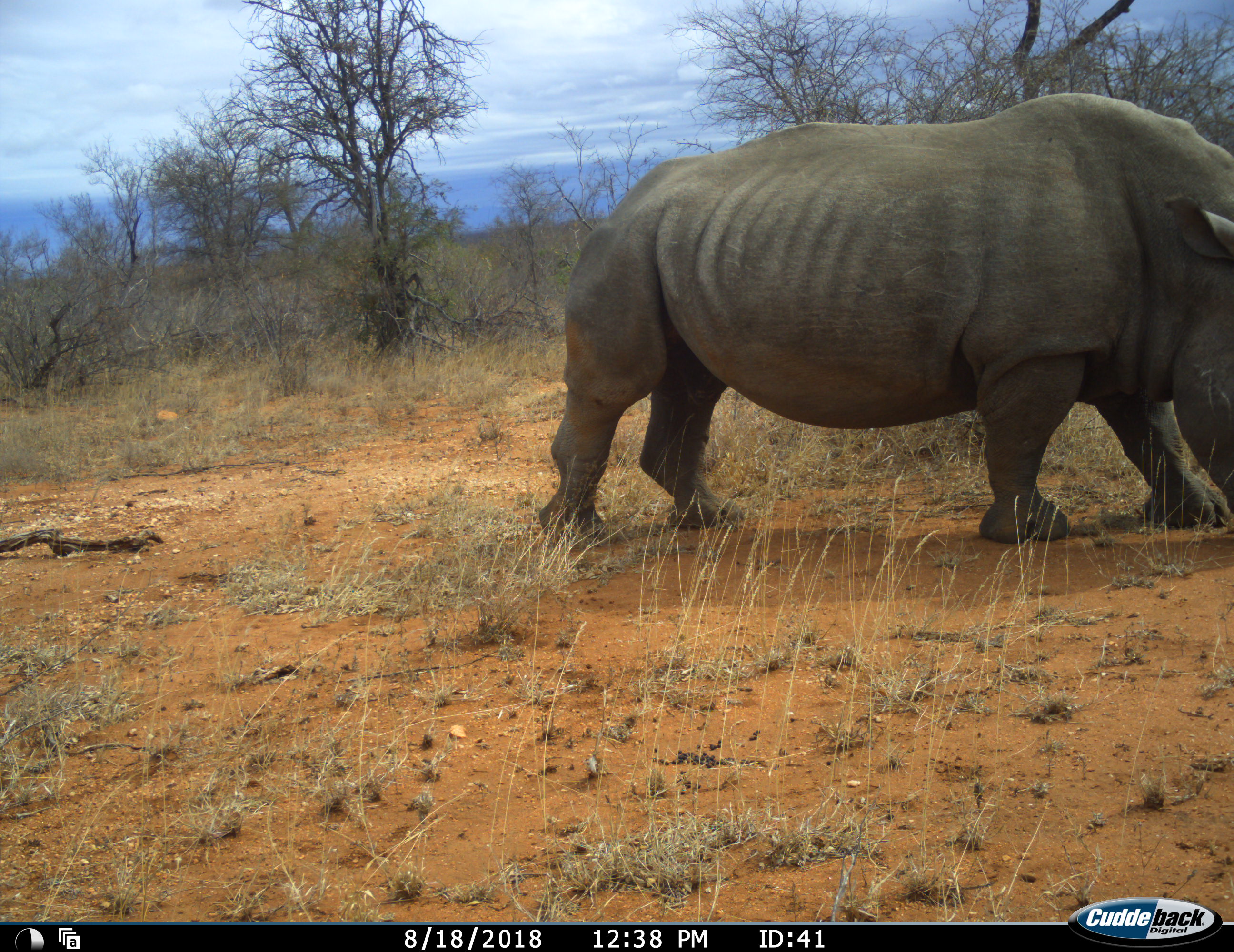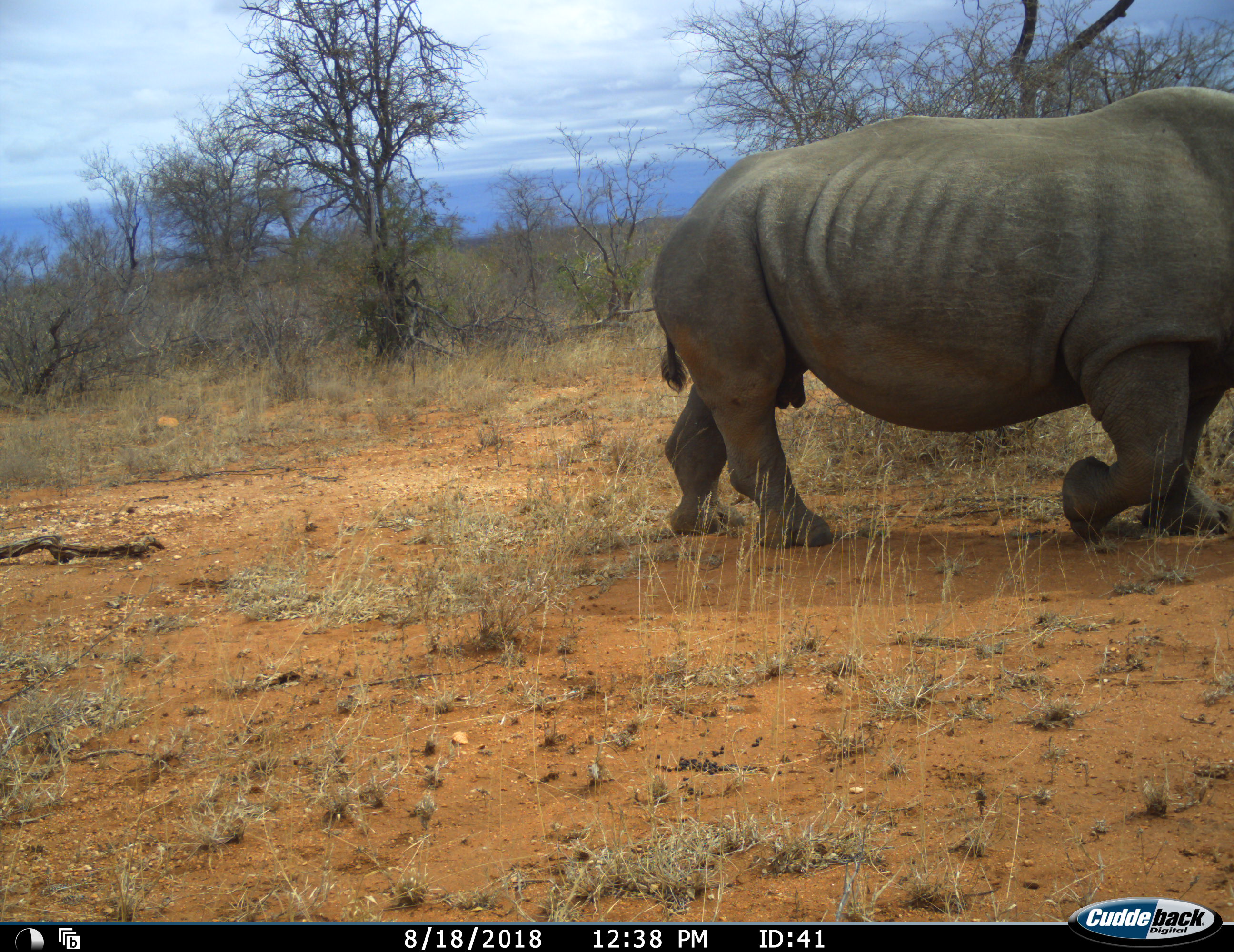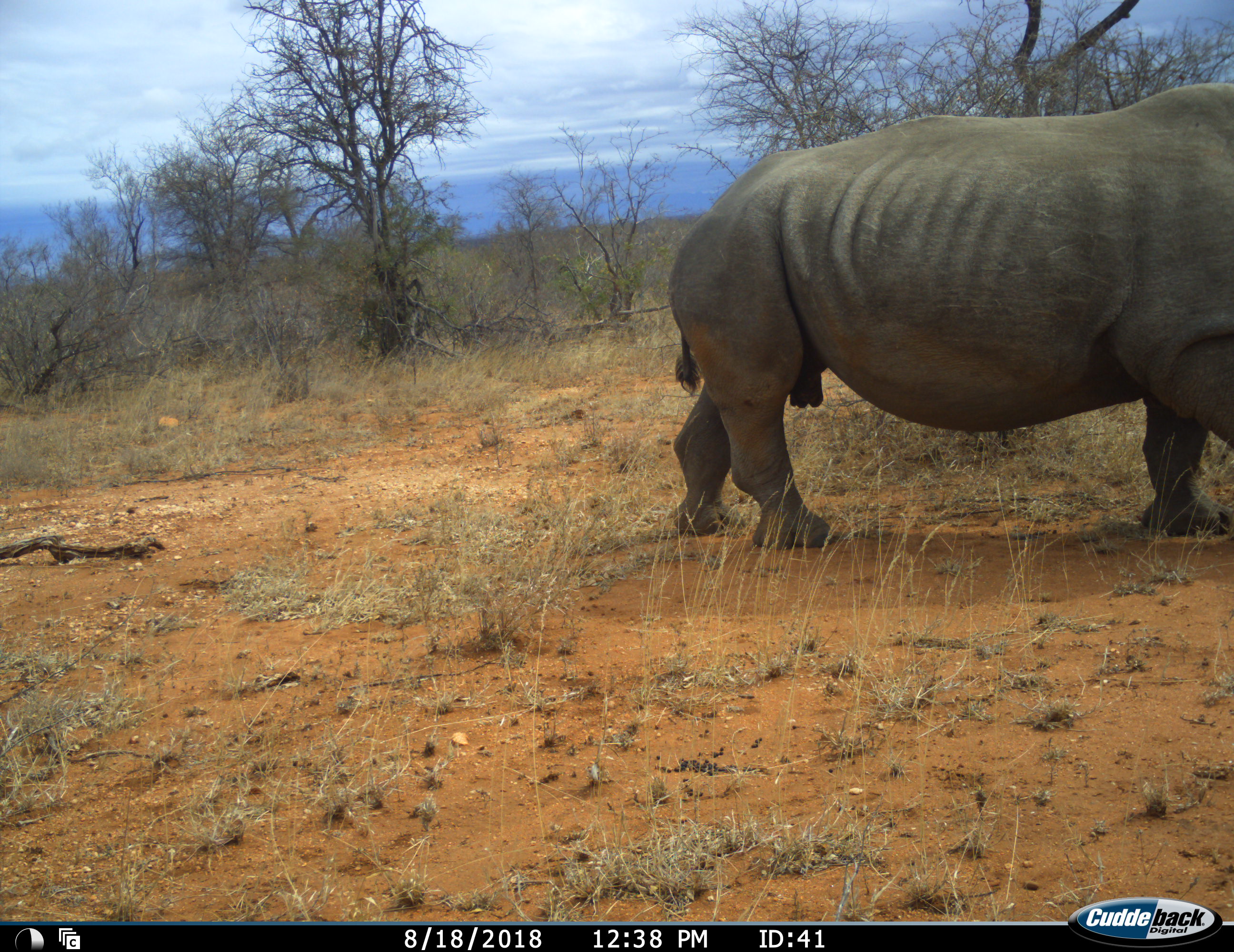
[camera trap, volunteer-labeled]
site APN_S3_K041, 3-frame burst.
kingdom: Animalia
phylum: Chordata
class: Mammalia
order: Perissodactyla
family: Rhinocerotidae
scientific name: Rhinocerotidae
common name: unknown rhinoceros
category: rhinocerosunknown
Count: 1.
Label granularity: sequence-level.